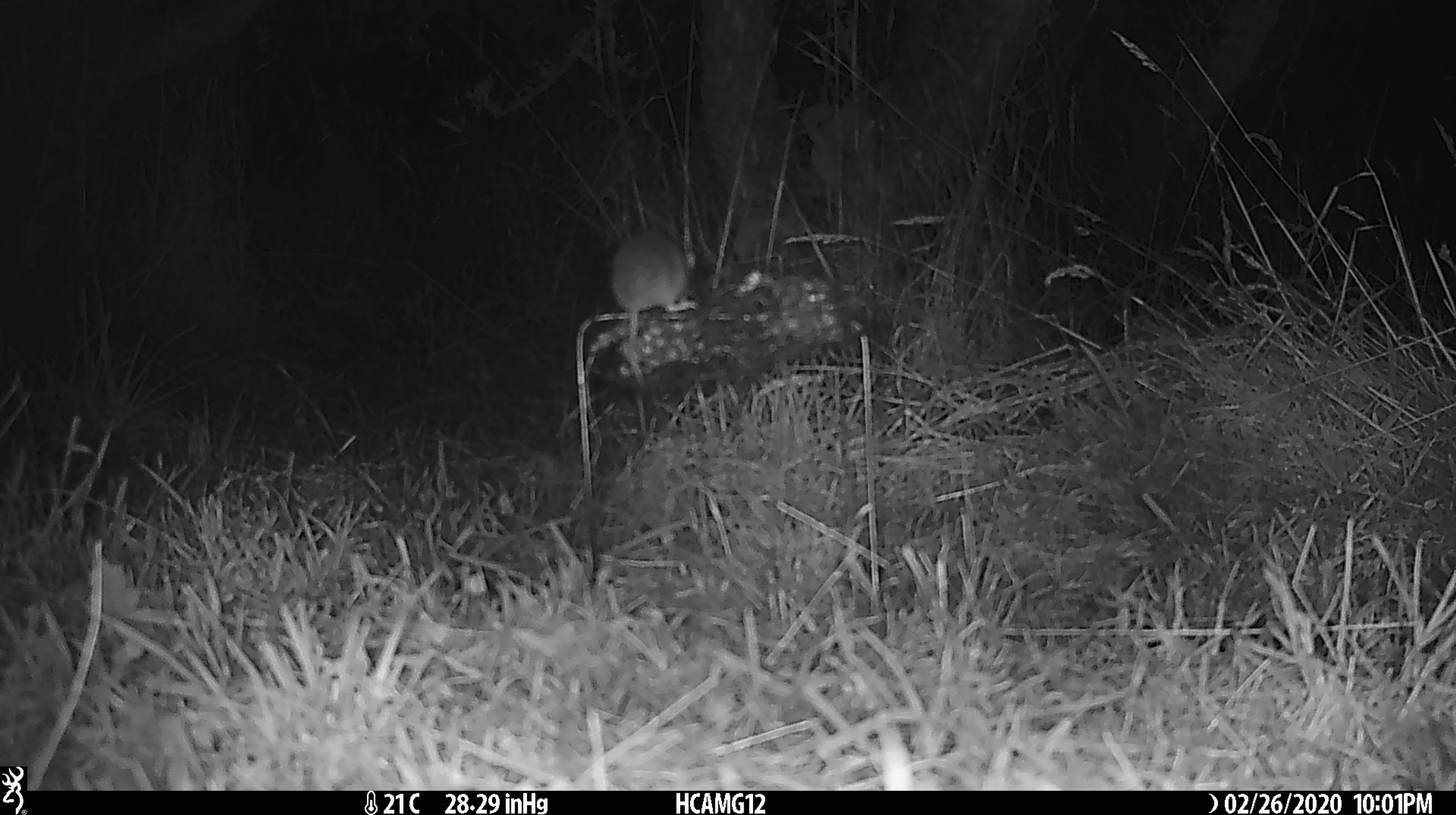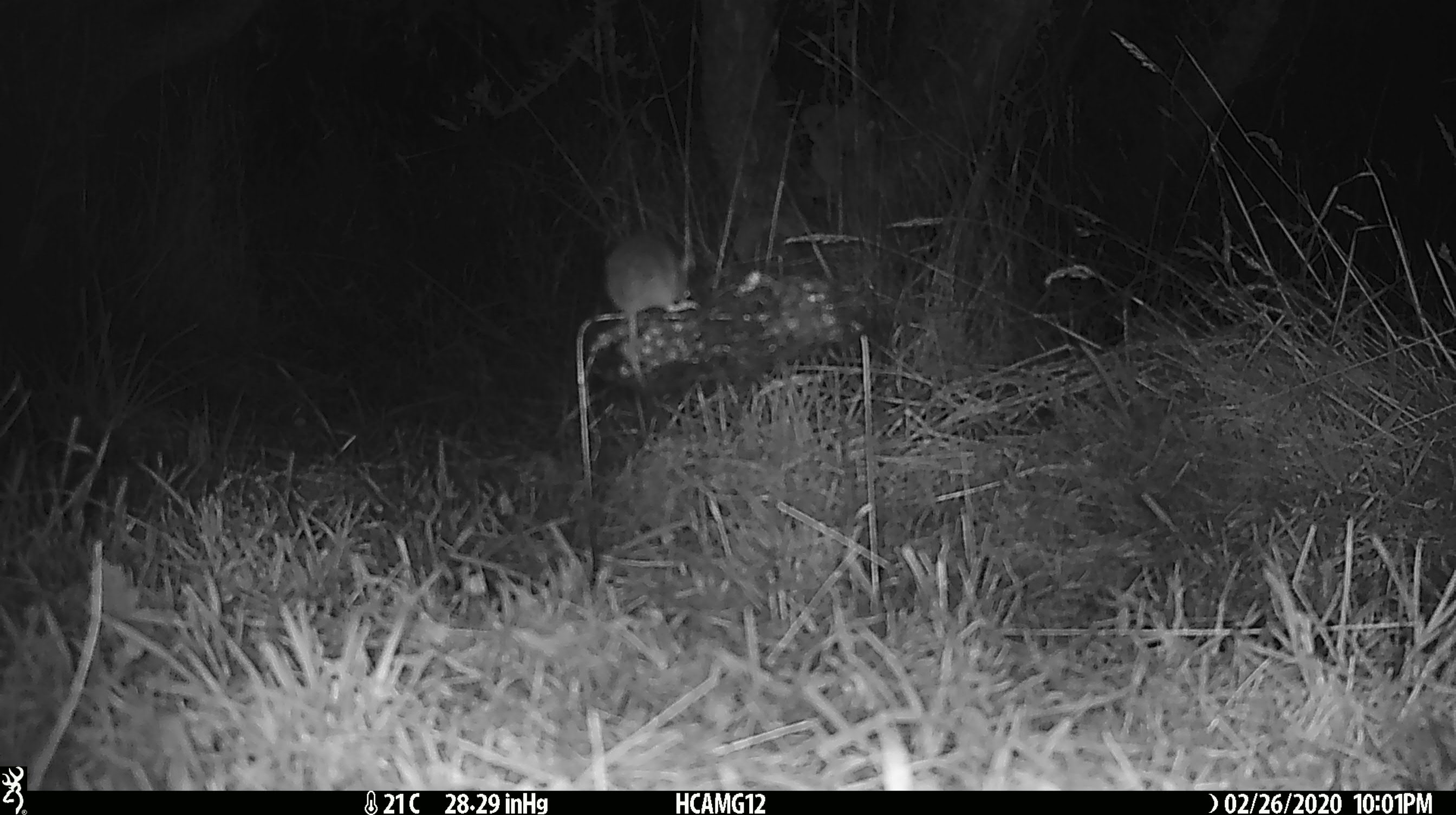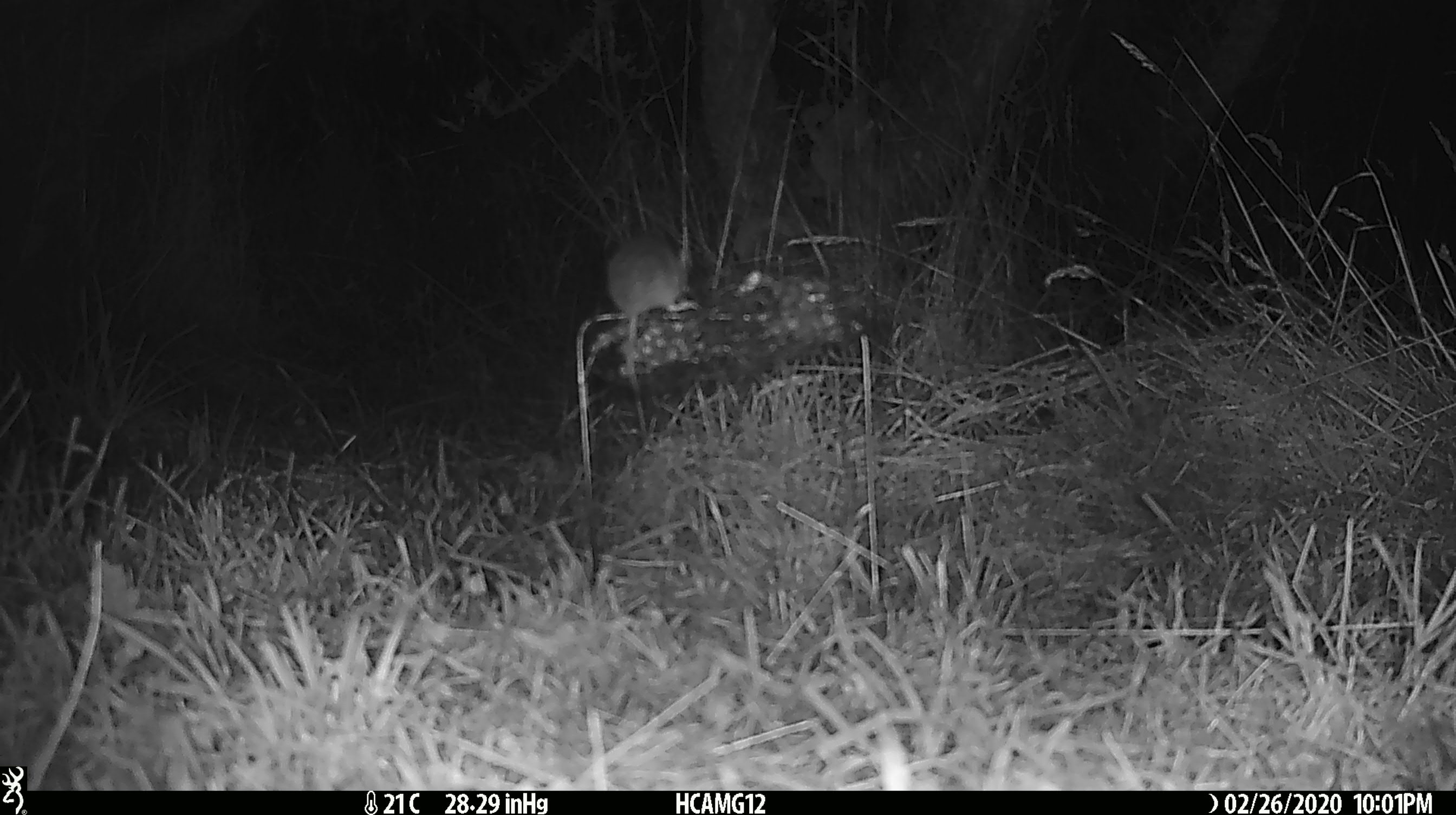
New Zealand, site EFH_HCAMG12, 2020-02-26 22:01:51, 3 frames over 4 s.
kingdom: Animalia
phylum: Chordata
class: Mammalia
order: Rodentia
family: Muridae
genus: Mus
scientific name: Mus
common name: mouse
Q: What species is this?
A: Mouse (Mus).